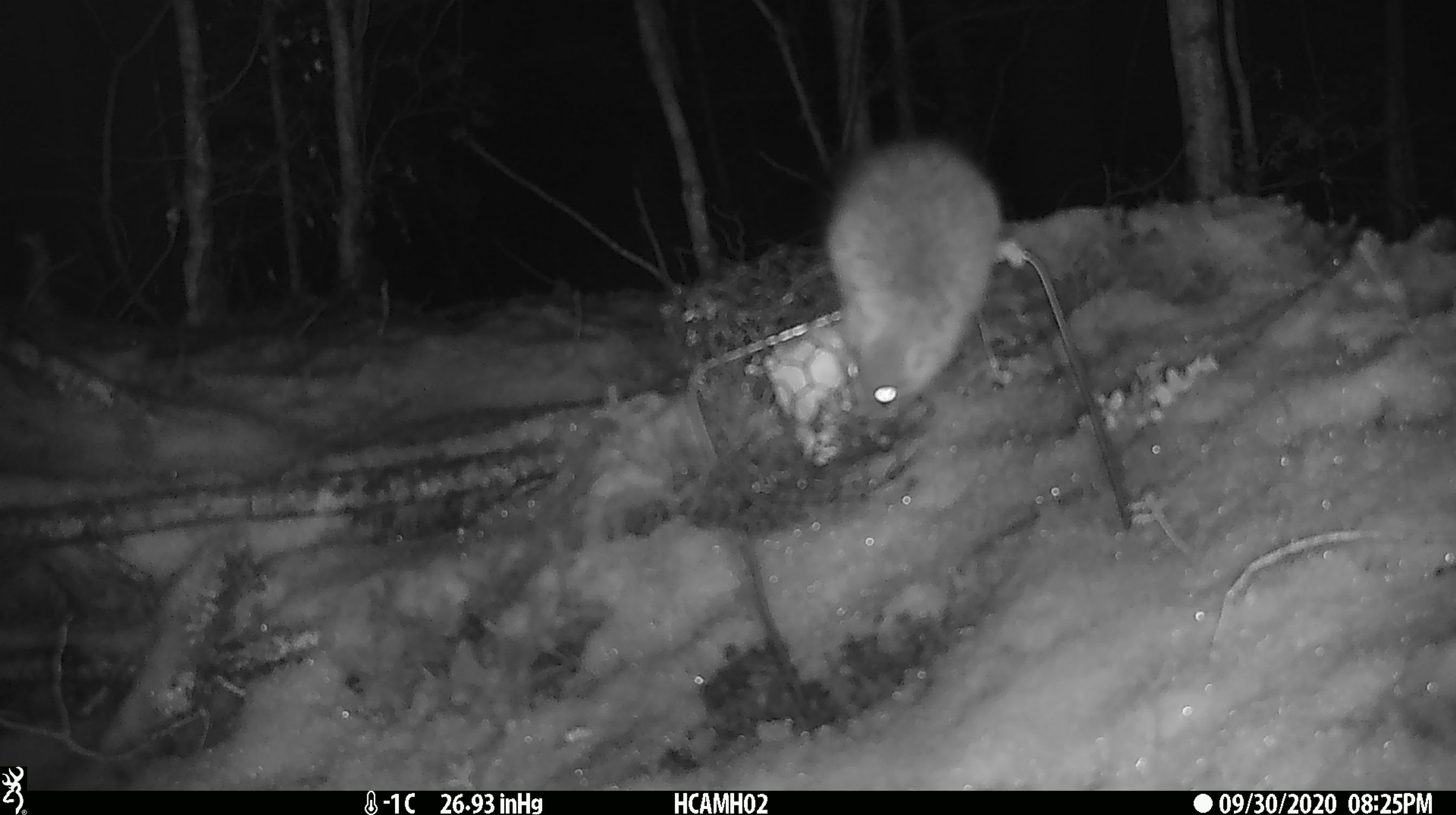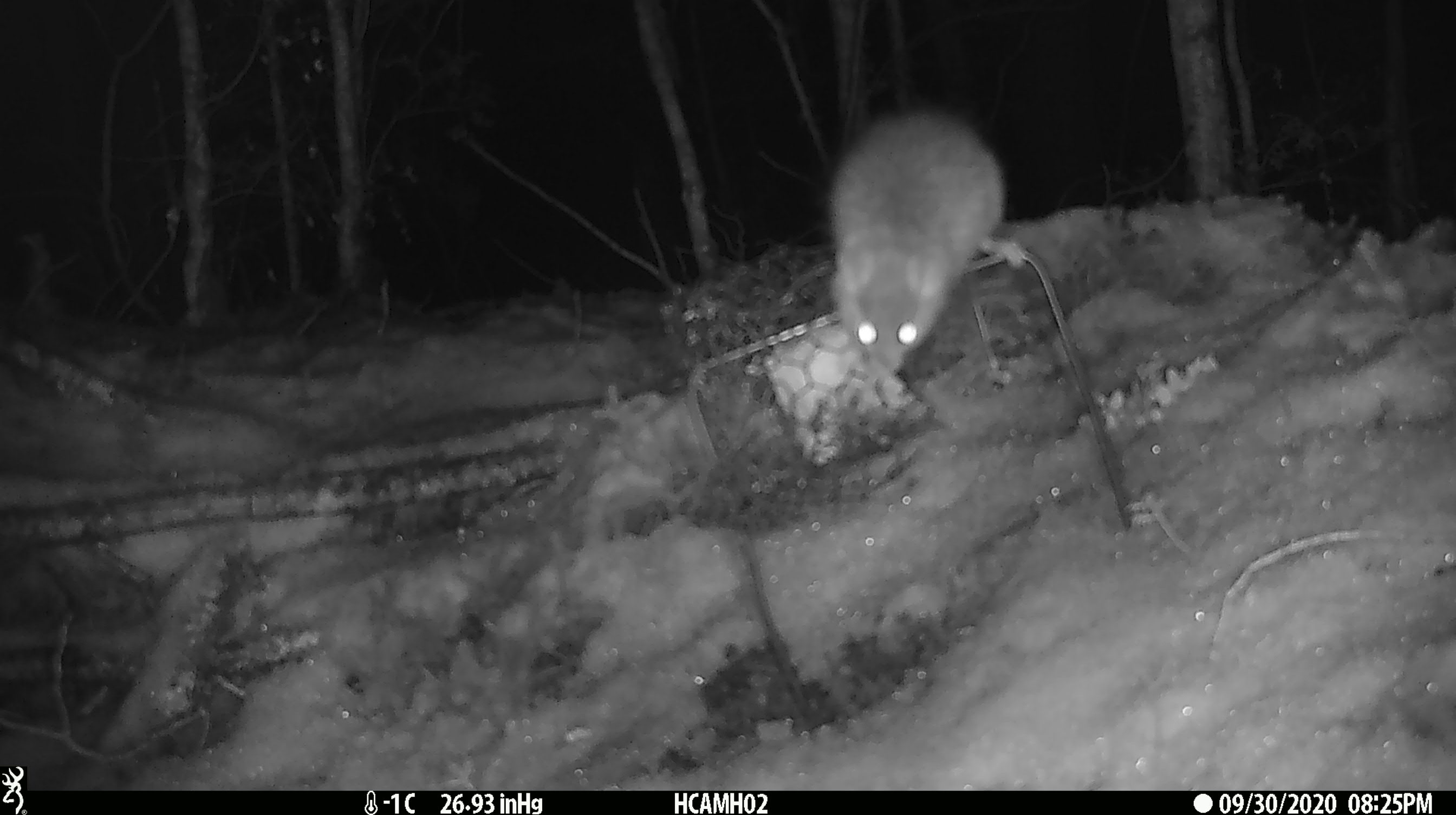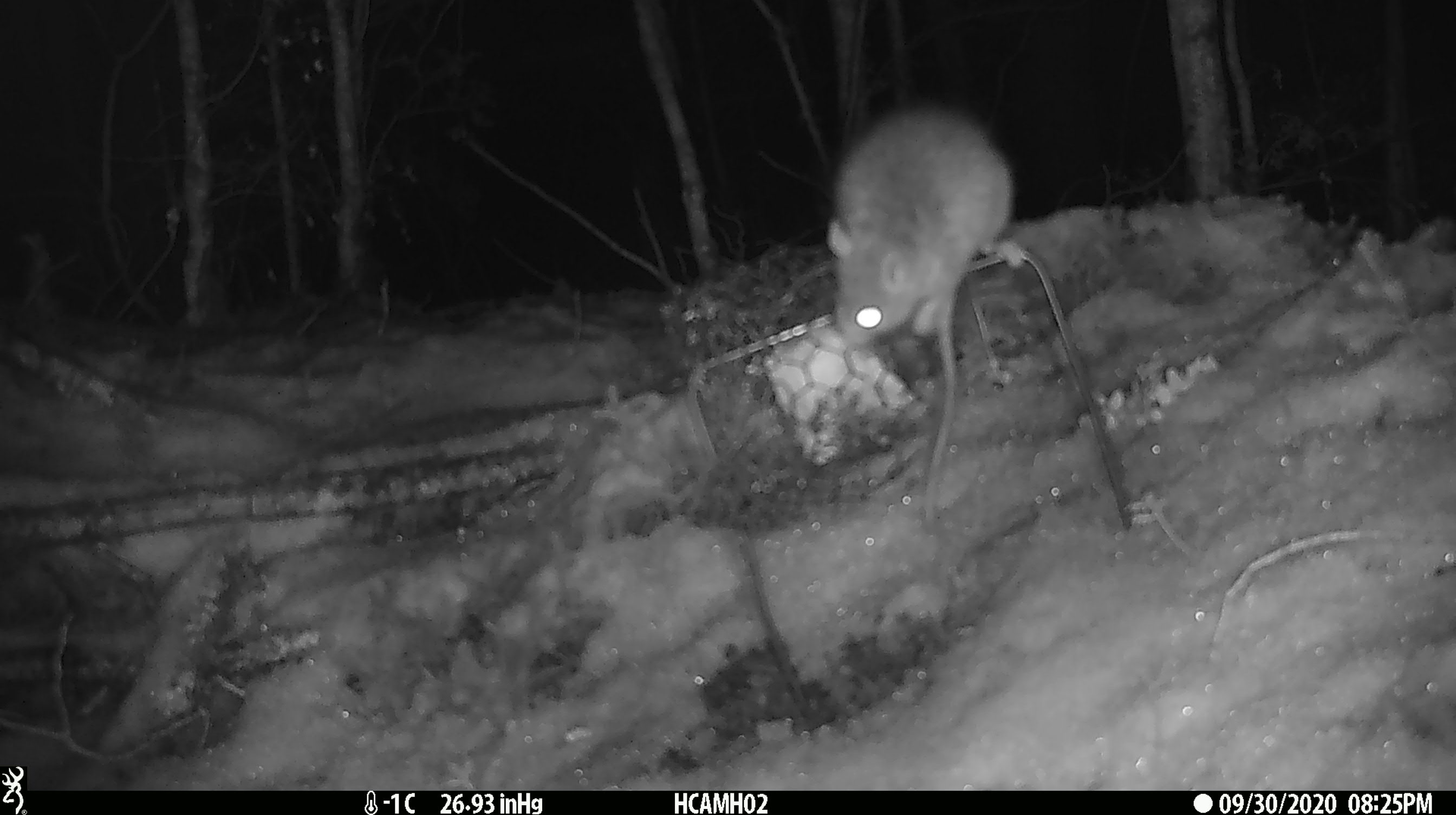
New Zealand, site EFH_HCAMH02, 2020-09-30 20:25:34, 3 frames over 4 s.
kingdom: Animalia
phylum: Chordata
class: Mammalia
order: Rodentia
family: Muridae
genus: Rattus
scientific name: Rattus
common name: rat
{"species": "rat (Rattus)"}